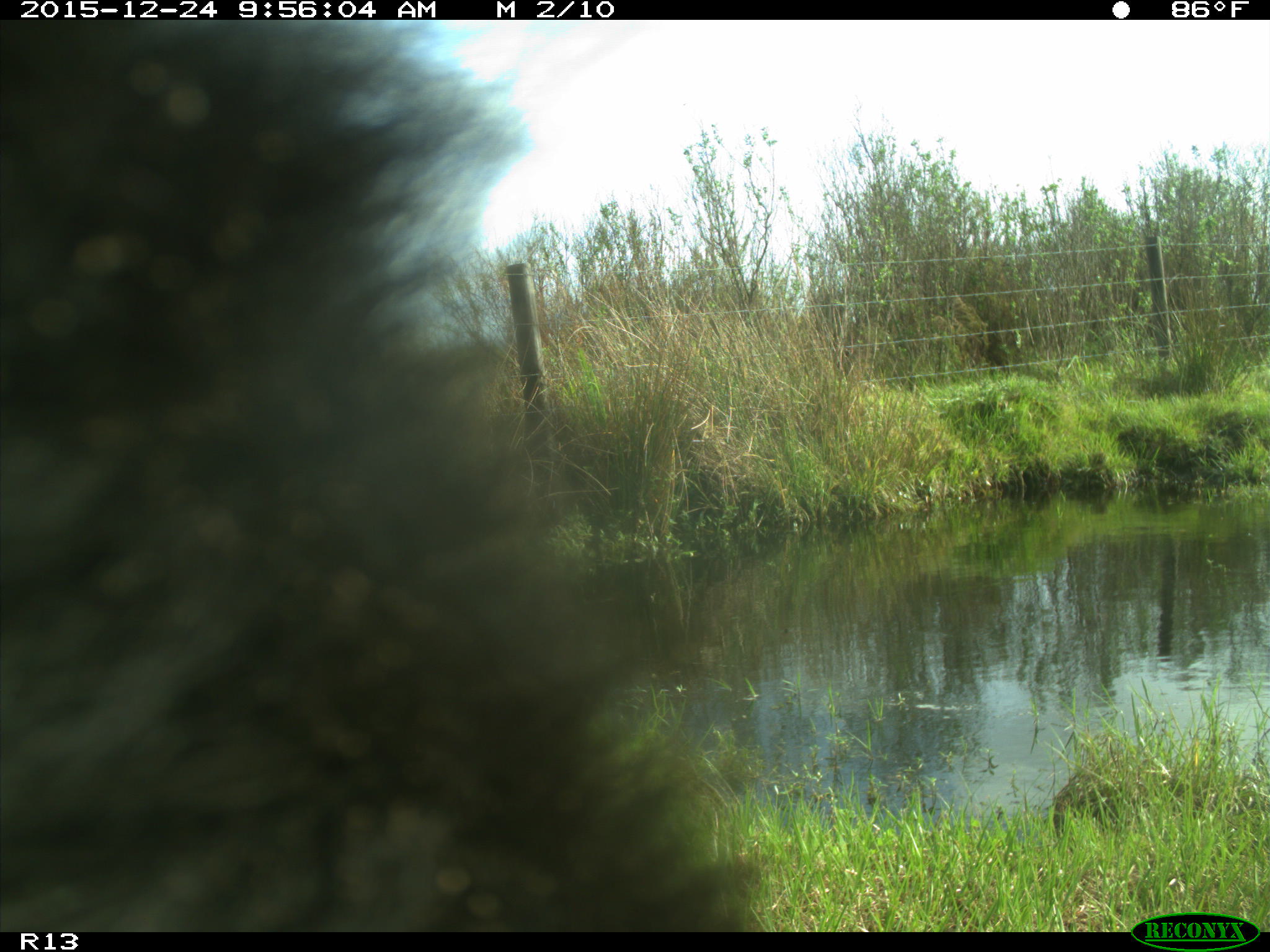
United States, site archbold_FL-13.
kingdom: Animalia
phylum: Chordata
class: Mammalia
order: Artiodactyla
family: Bovidae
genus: Bos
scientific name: Bos taurus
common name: domestic cow